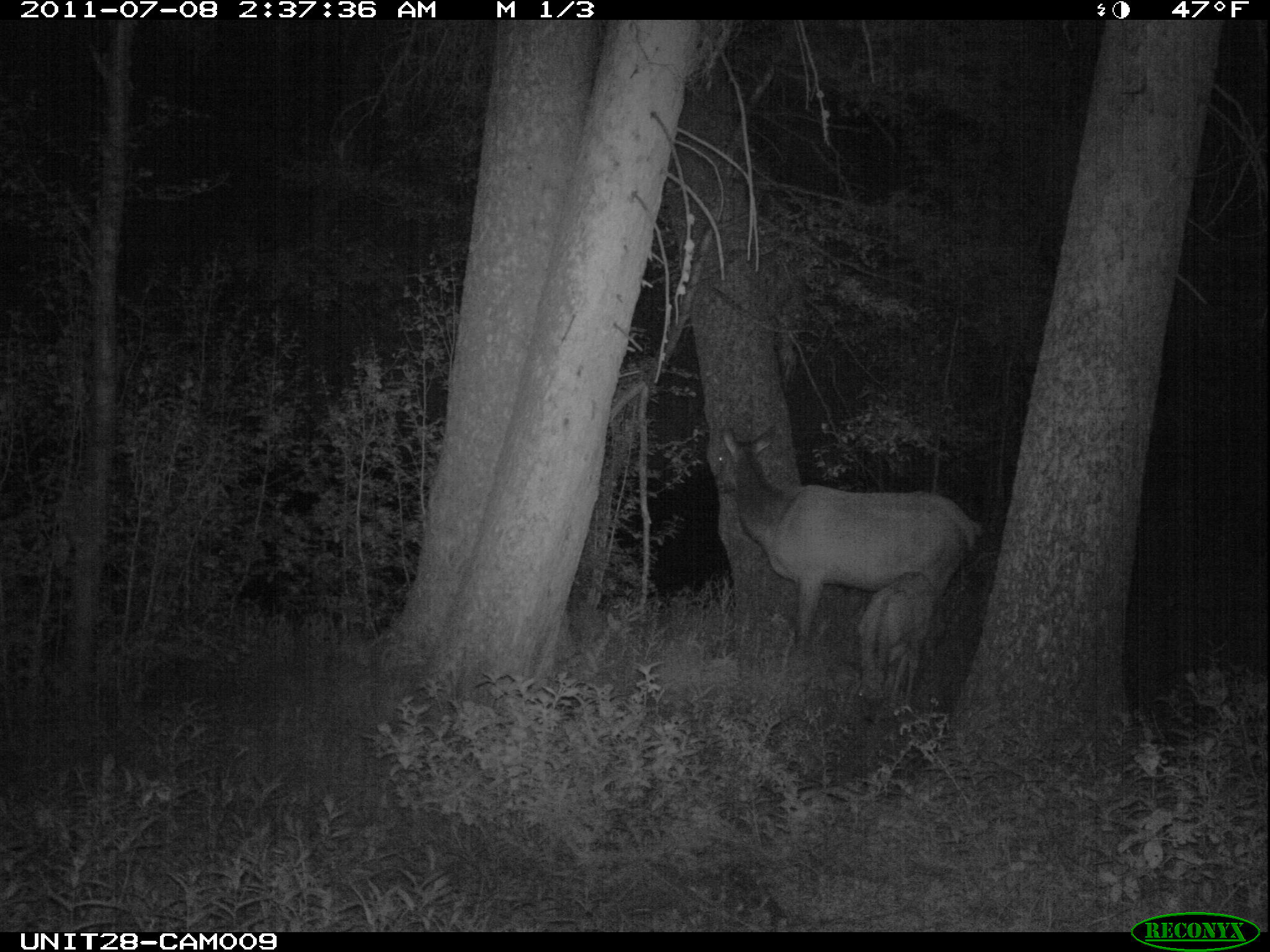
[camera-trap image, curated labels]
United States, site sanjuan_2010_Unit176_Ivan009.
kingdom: Animalia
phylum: Chordata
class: Mammalia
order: Artiodactyla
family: Cervidae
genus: Cervus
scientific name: Cervus elaphus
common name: red deer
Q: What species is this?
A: Cervus elaphus (red deer).